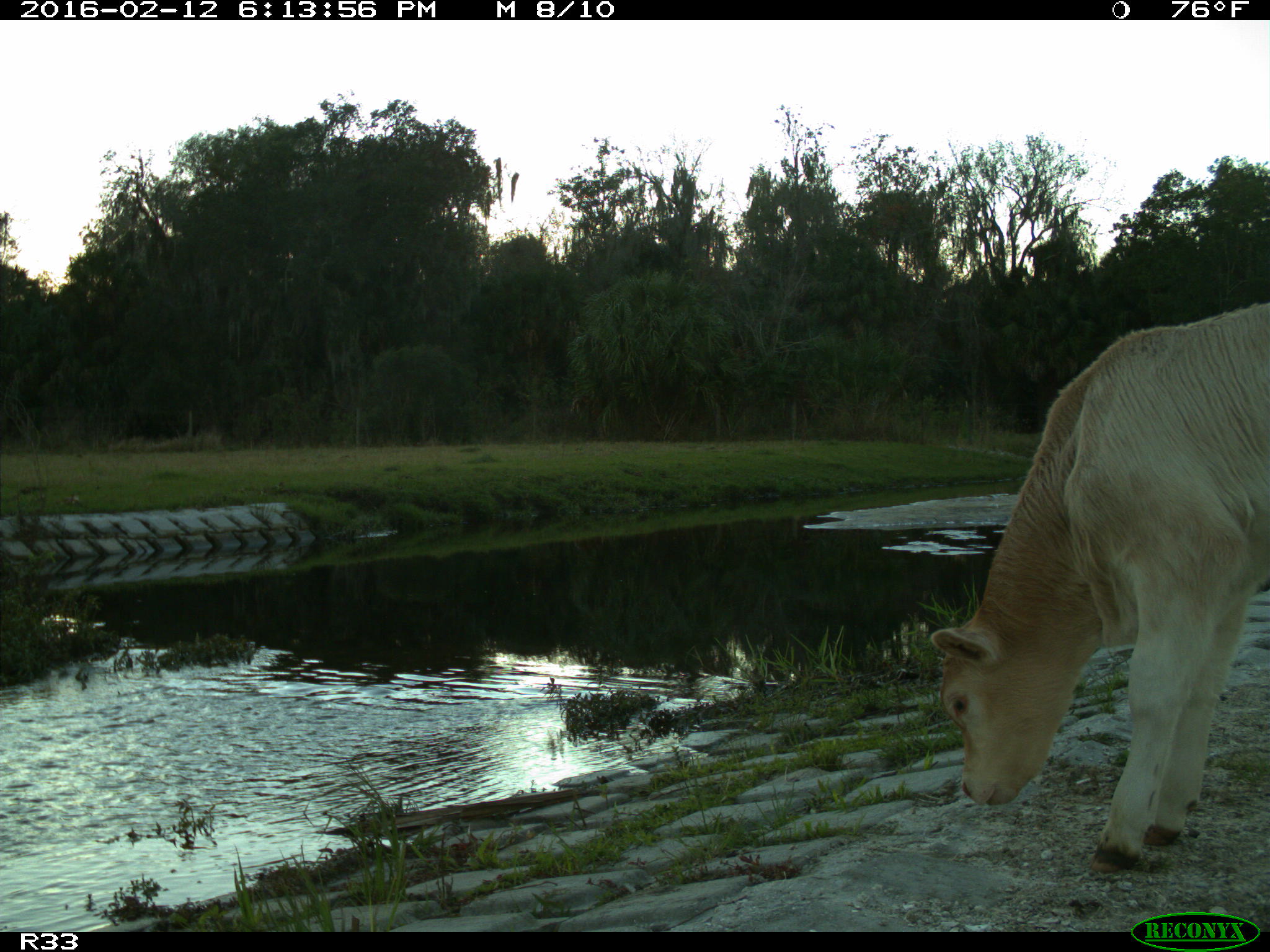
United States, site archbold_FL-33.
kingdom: Animalia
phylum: Chordata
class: Mammalia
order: Artiodactyla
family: Bovidae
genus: Bos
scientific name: Bos taurus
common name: domestic cow